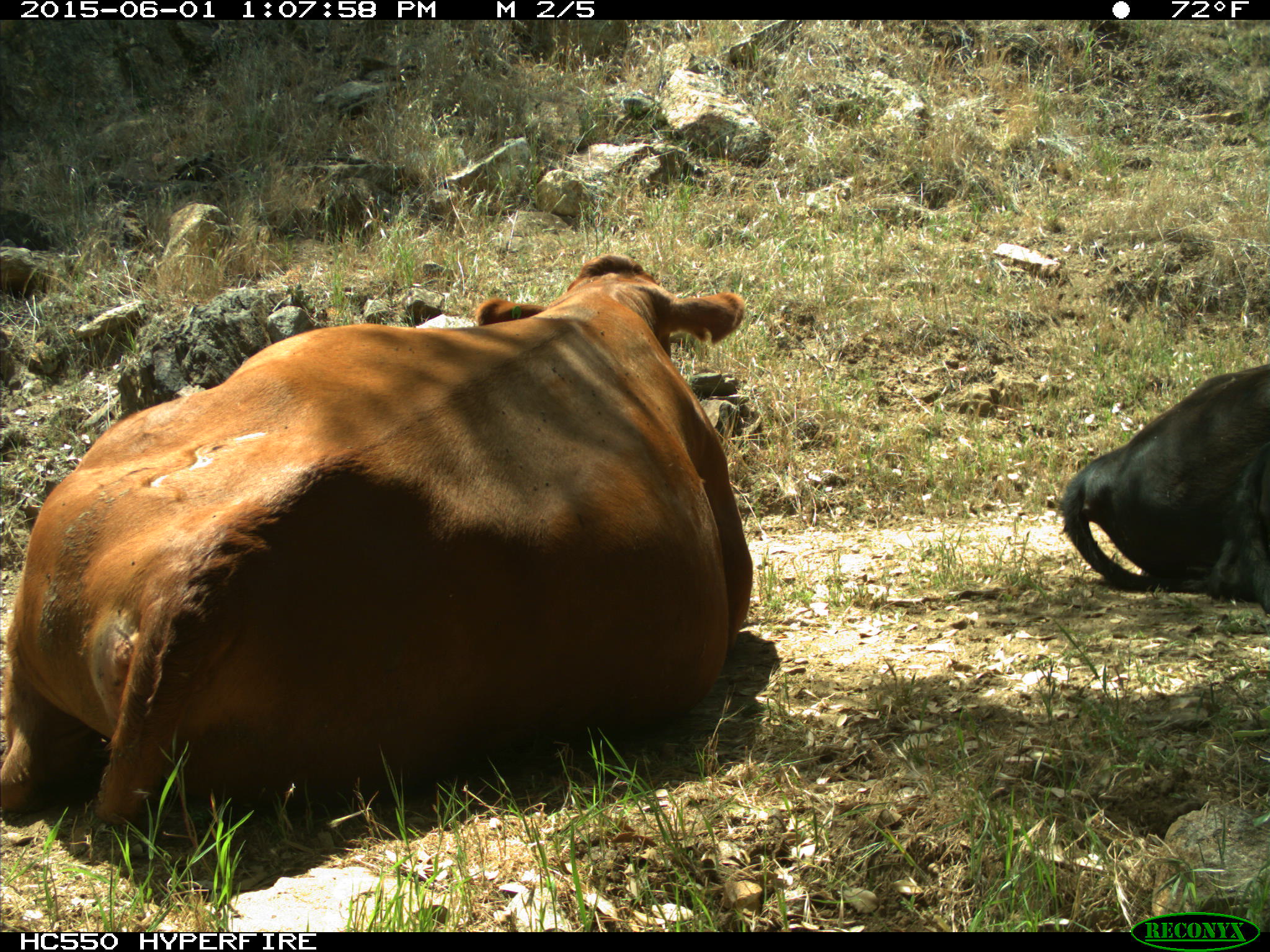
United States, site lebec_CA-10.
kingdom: Animalia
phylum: Chordata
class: Mammalia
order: Artiodactyla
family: Bovidae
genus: Bos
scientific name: Bos taurus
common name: domestic cow